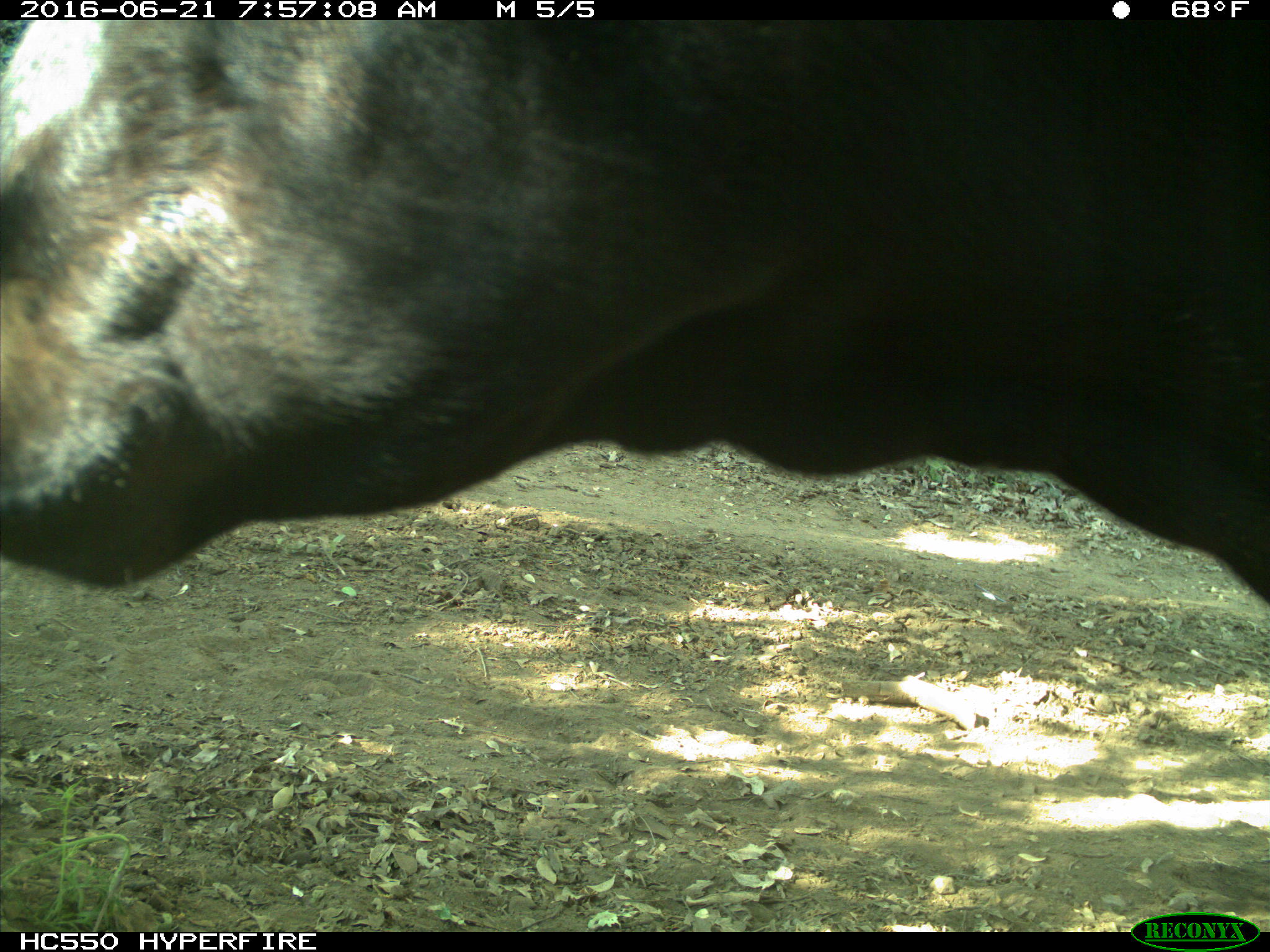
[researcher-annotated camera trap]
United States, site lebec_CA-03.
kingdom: Animalia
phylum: Chordata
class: Mammalia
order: Artiodactyla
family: Bovidae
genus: Bos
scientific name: Bos taurus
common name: domestic cow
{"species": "Bos taurus (domestic cow)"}